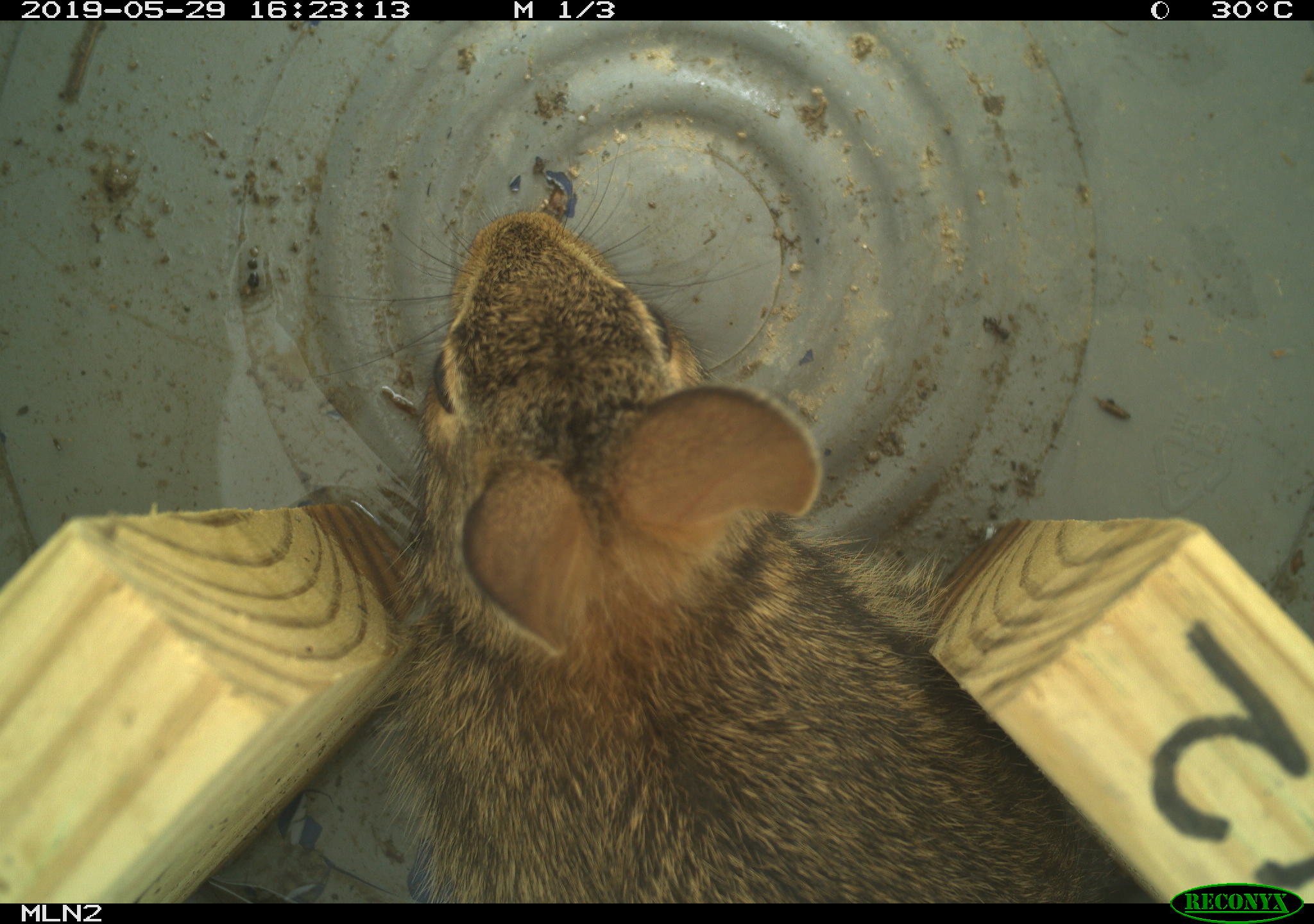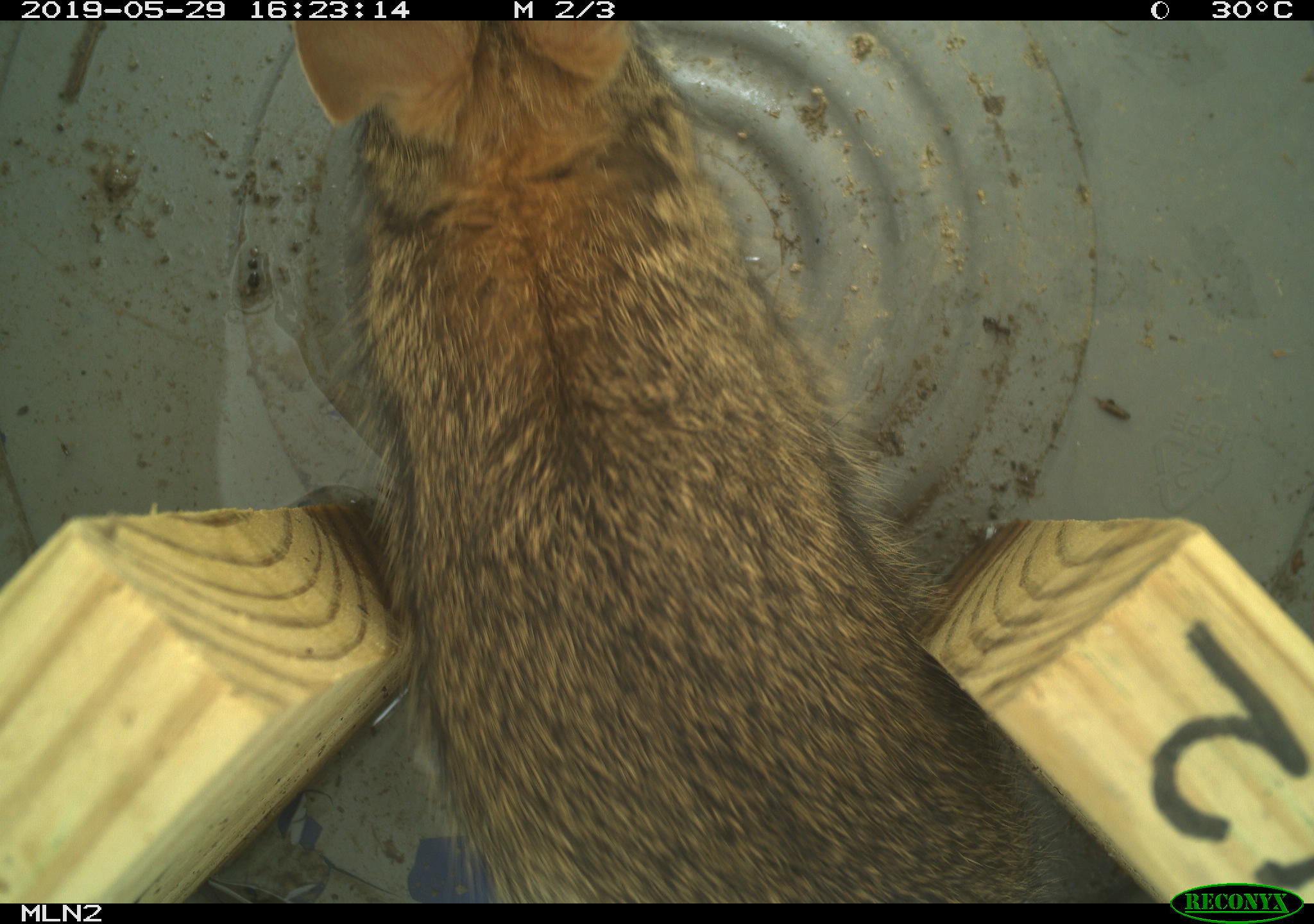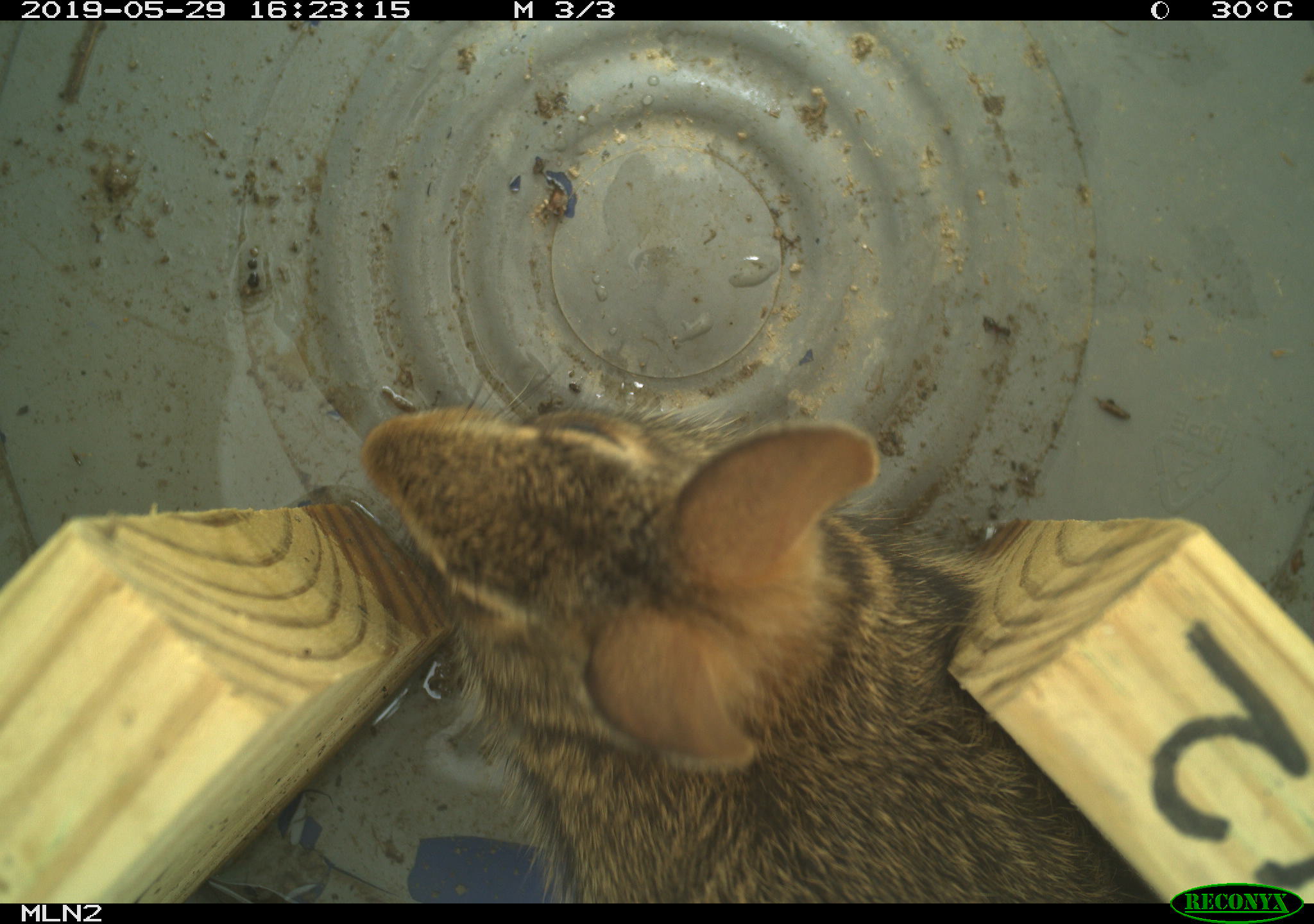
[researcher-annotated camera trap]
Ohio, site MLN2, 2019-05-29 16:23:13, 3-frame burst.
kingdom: Animalia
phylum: Chordata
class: Mammalia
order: Lagomorpha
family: Leporidae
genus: Sylvilagus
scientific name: Sylvilagus floridanus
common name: eastern cottontail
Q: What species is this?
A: Eastern cottontail (Sylvilagus floridanus).